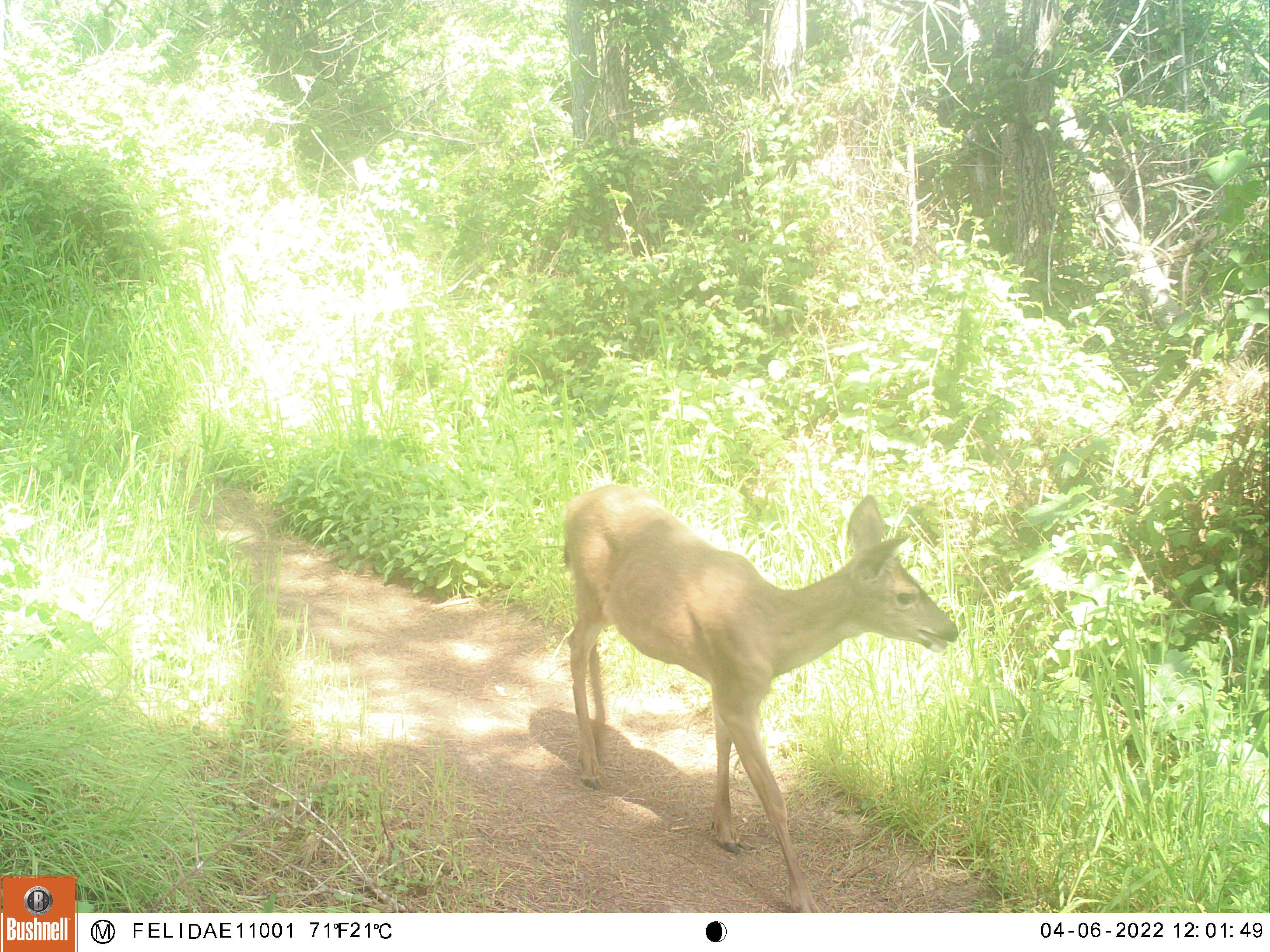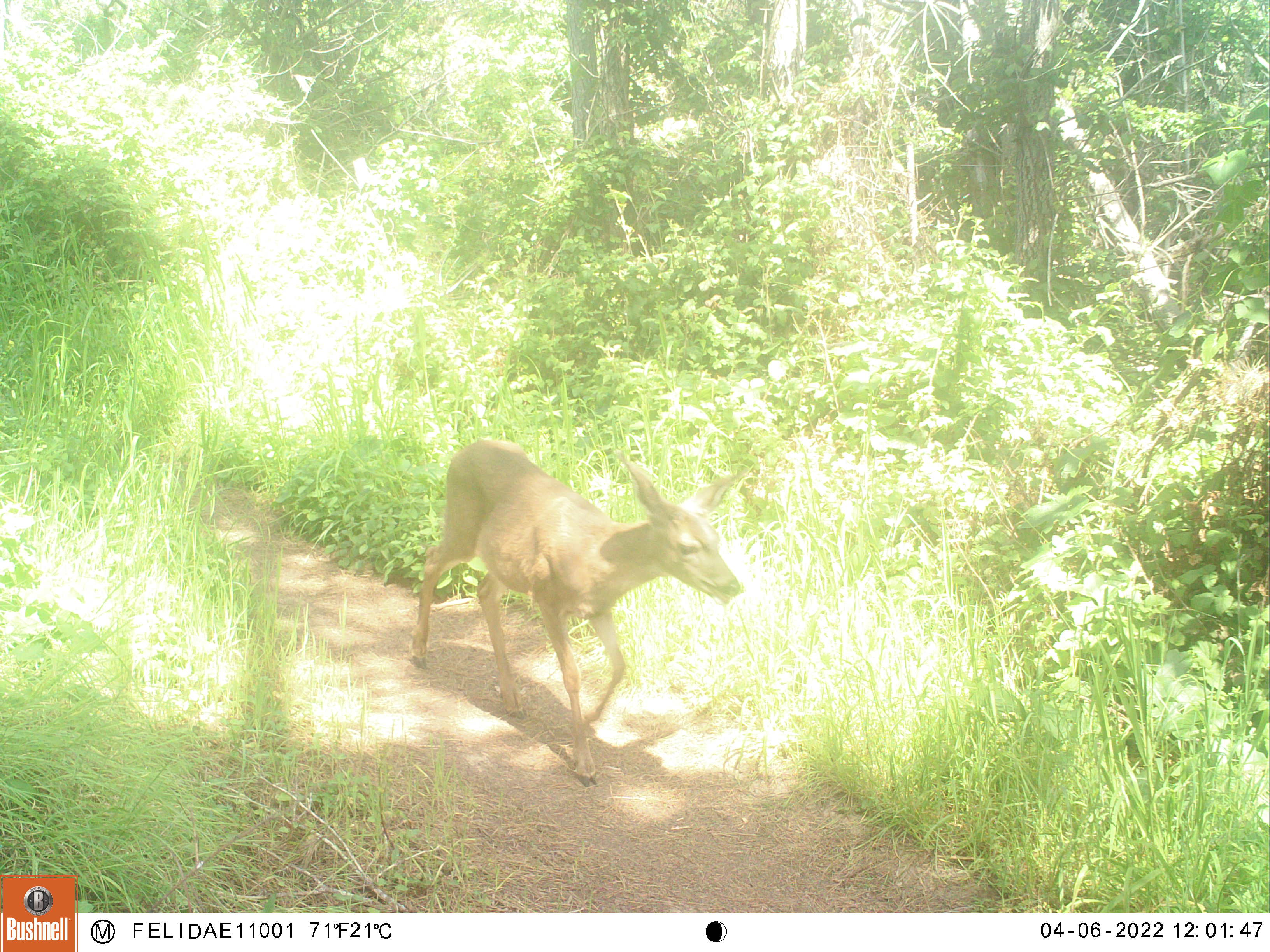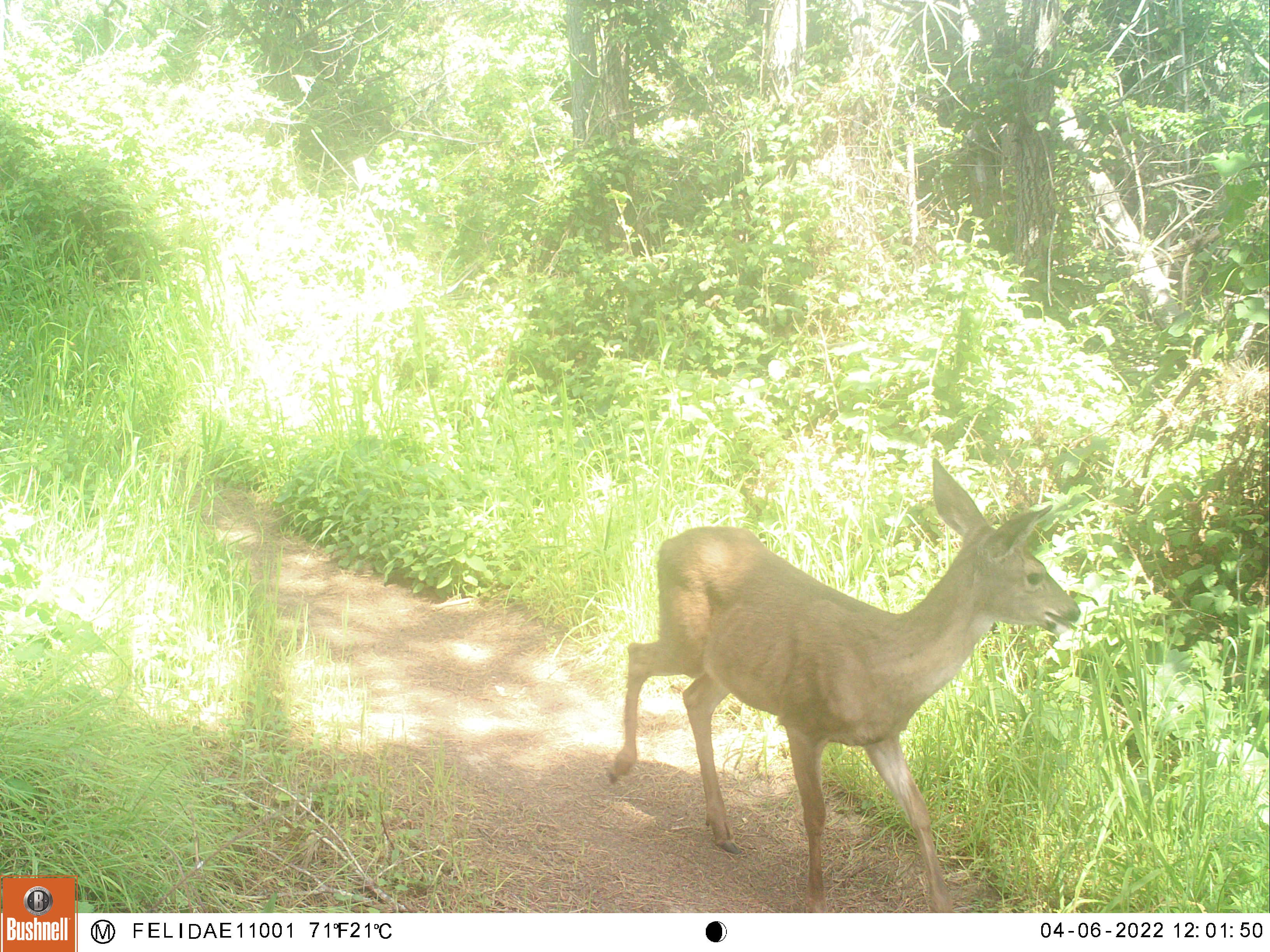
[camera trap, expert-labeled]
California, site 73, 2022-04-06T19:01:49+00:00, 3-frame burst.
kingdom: Animalia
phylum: Chordata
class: Mammalia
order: Artiodactyla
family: Cervidae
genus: Odocoileus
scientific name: Odocoileus hemionus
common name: mule deer